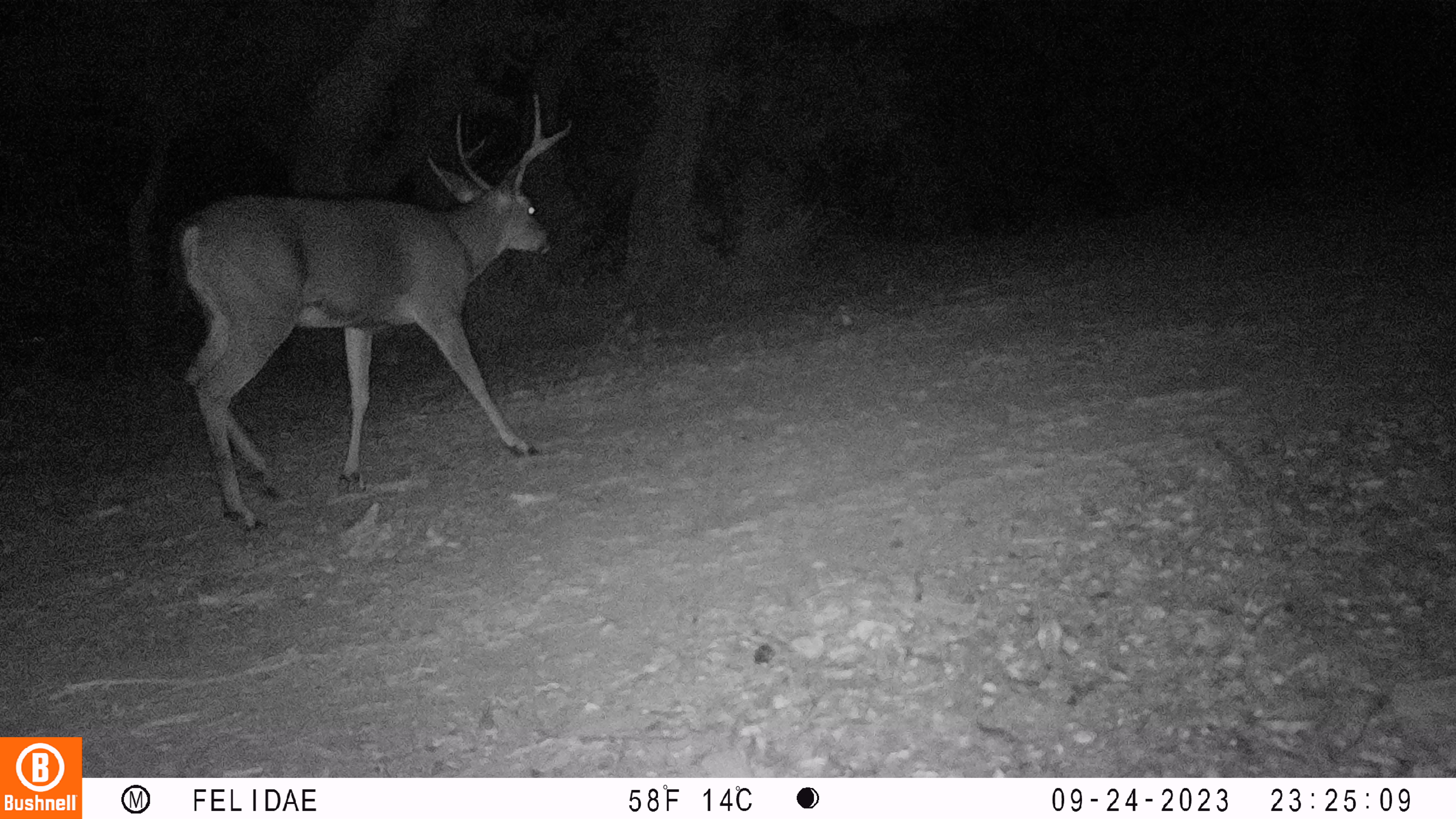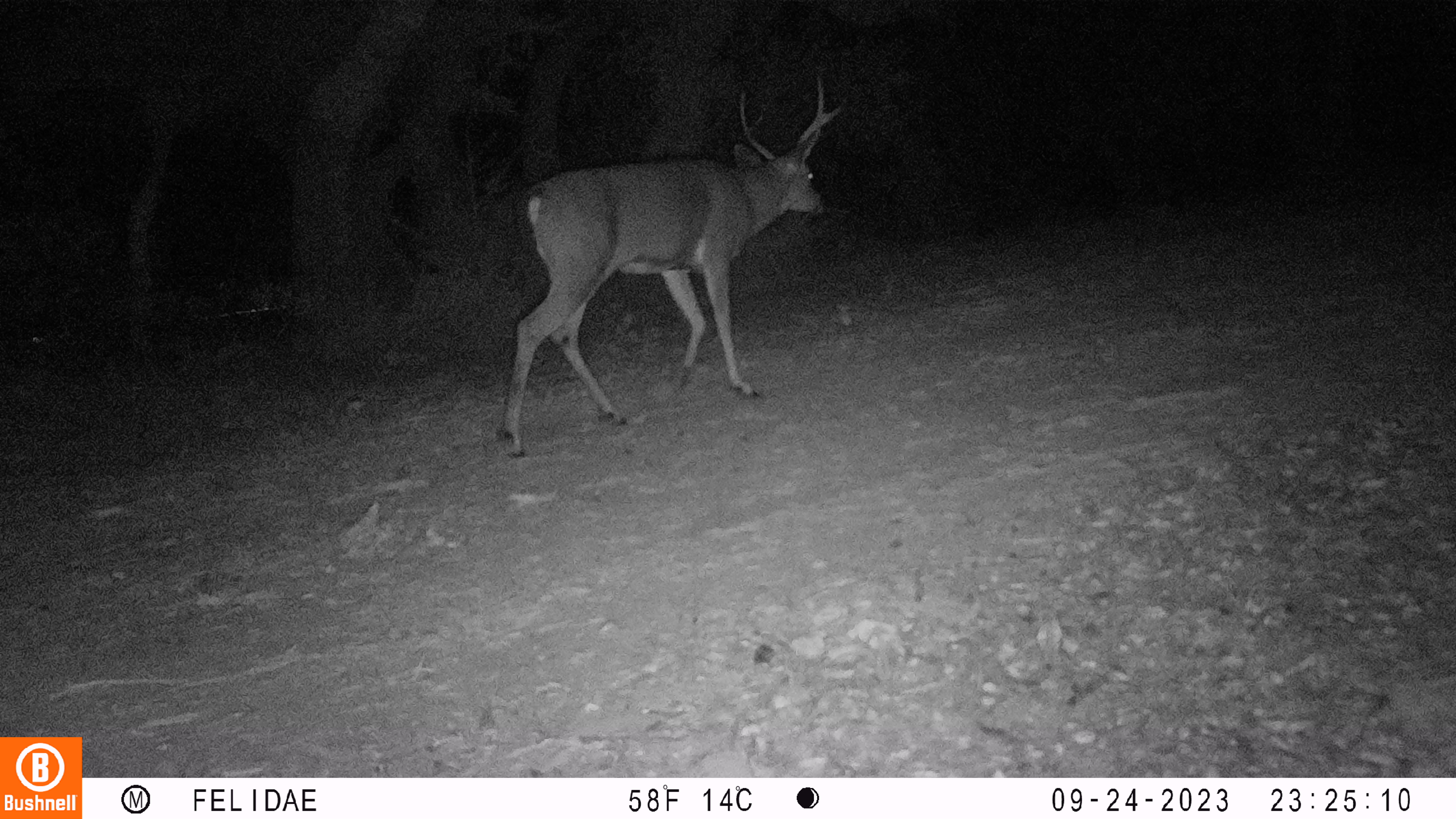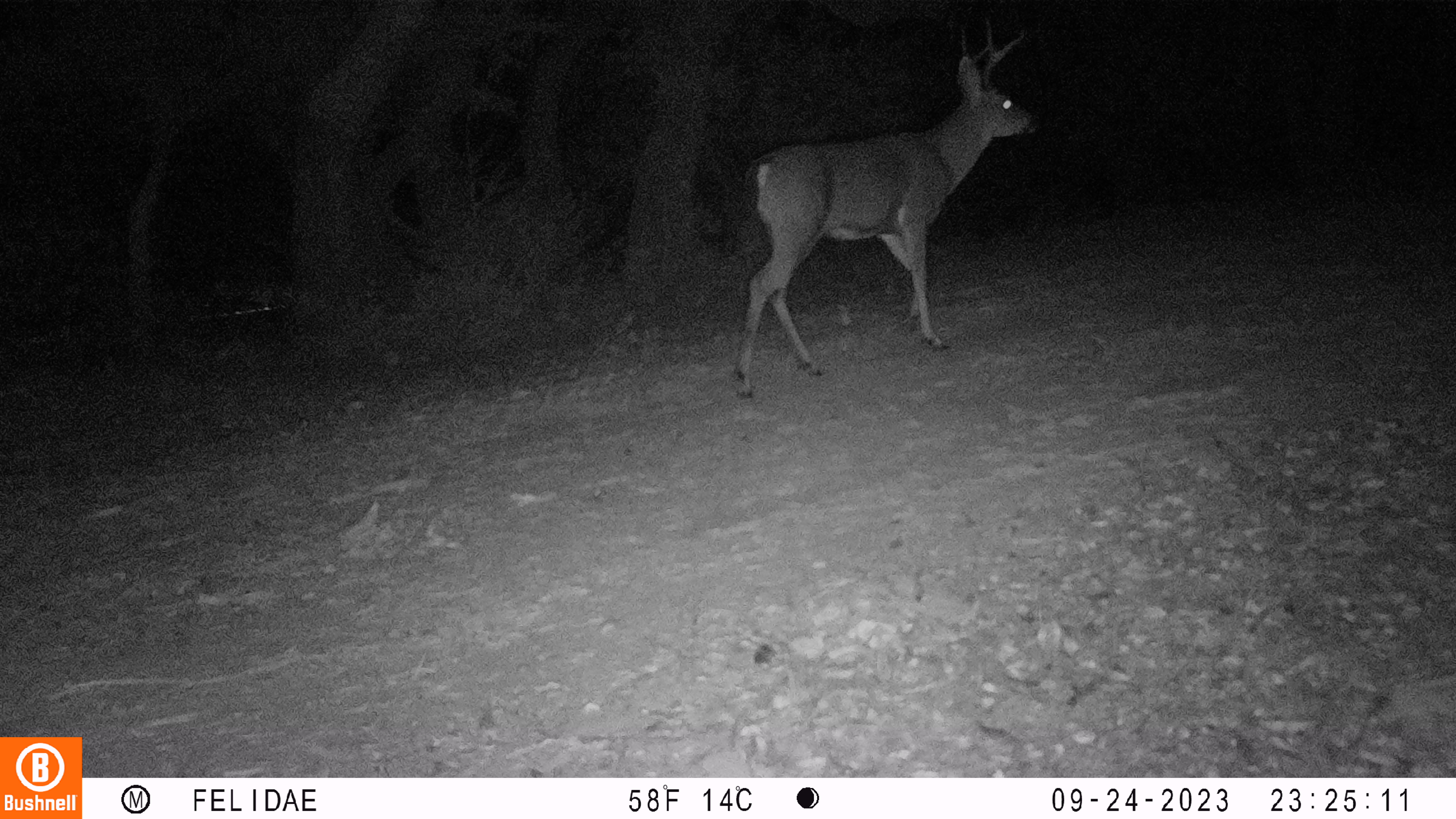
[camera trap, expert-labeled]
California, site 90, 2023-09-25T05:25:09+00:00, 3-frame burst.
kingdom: Animalia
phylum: Chordata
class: Mammalia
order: Artiodactyla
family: Cervidae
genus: Odocoileus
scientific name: Odocoileus hemionus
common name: mule deer